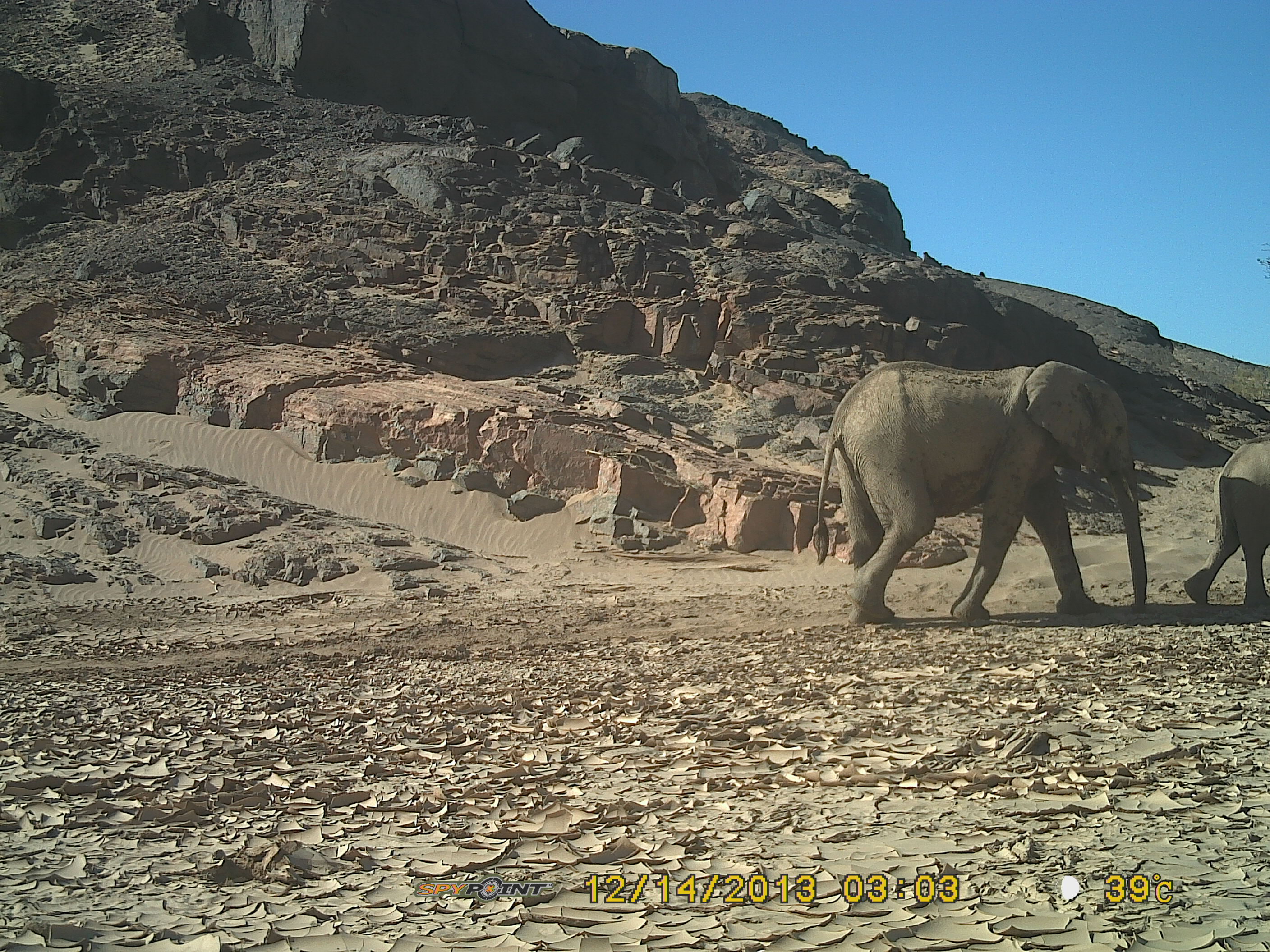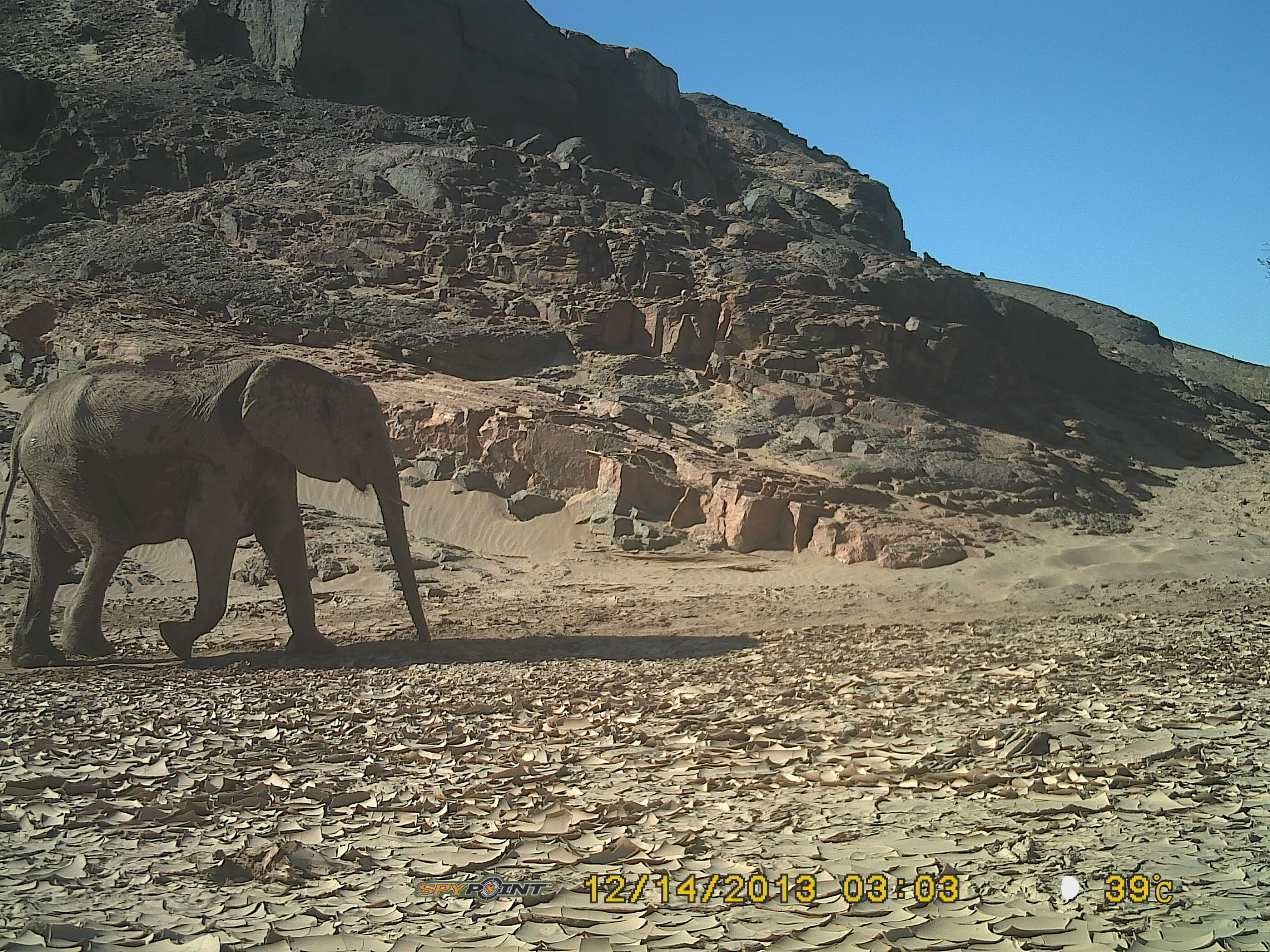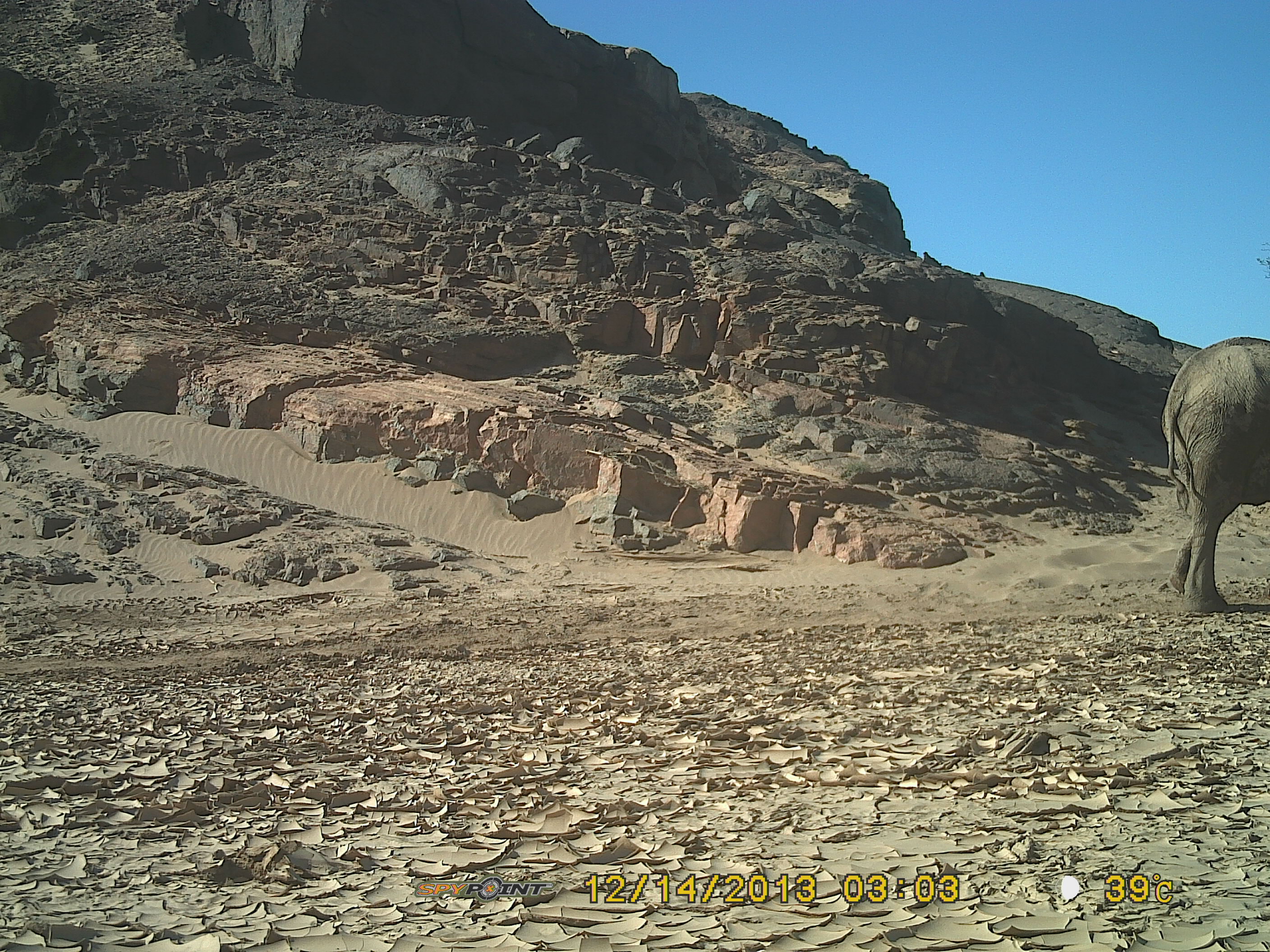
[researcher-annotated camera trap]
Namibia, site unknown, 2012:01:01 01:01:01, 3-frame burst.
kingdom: Animalia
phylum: Chordata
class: Mammalia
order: Proboscidea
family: Elephantidae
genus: Loxodonta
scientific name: Loxodonta africana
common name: african elephant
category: loxodanta africana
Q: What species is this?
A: Loxodanta africana (african elephant) (Loxodonta africana).